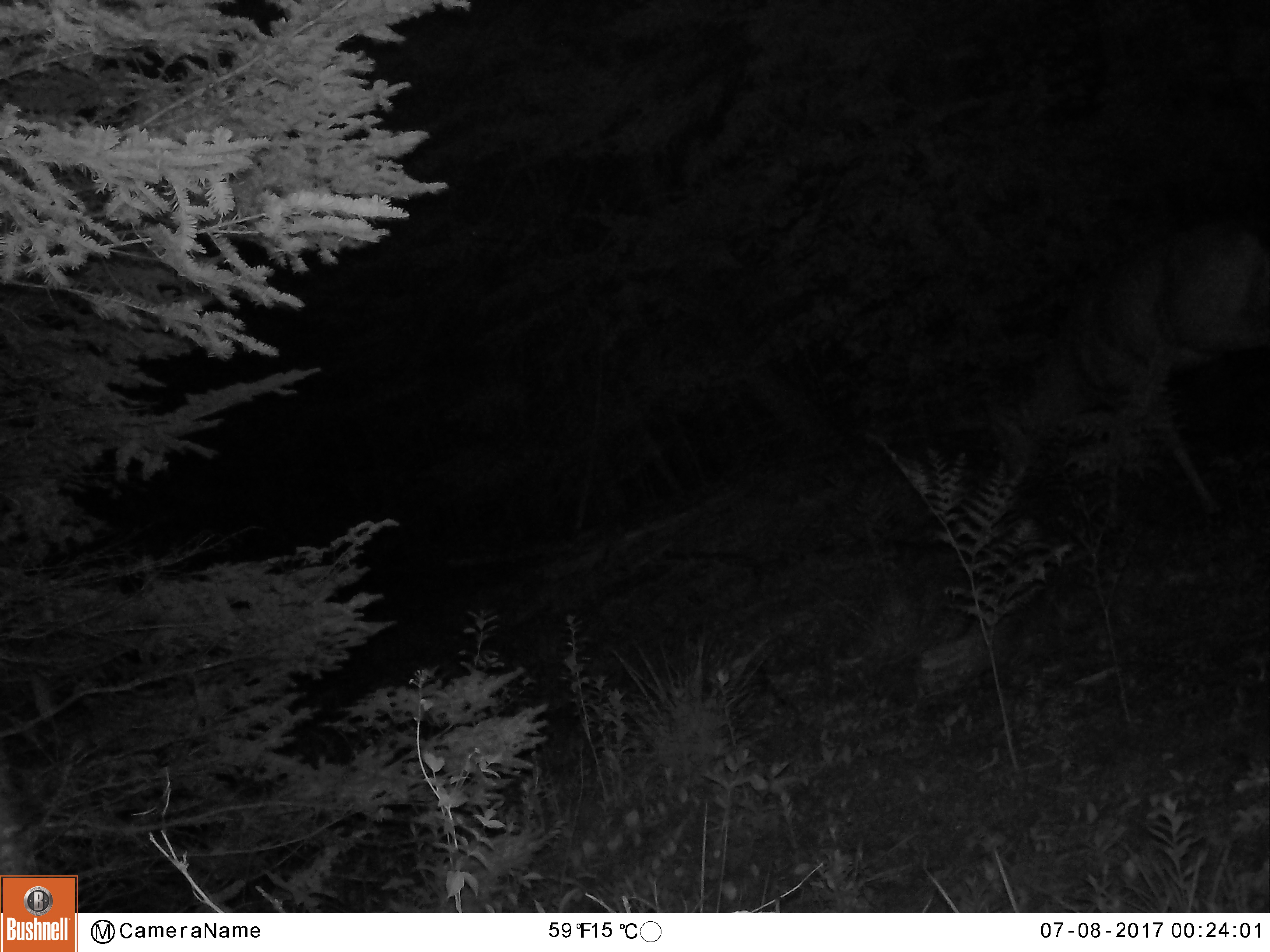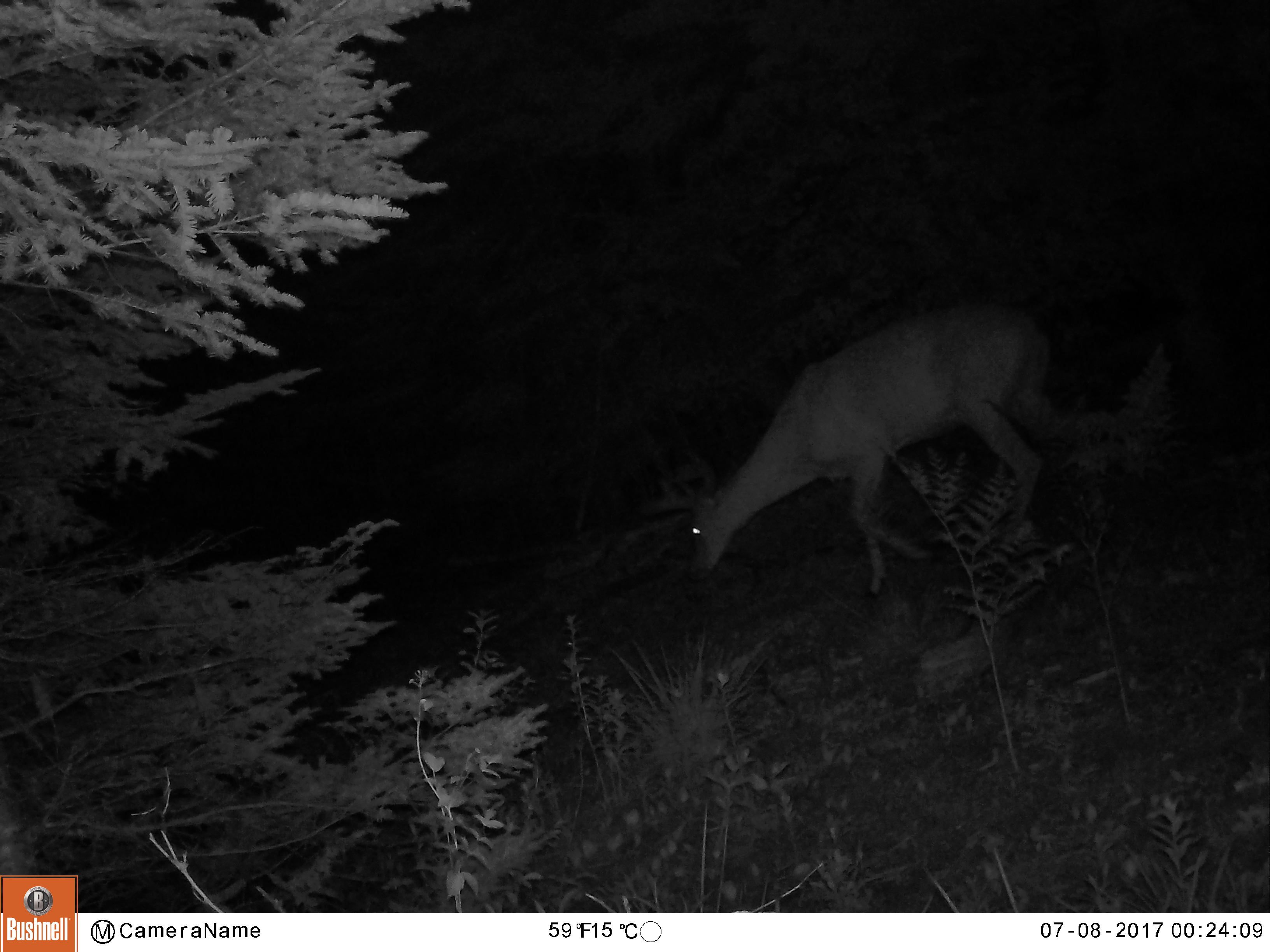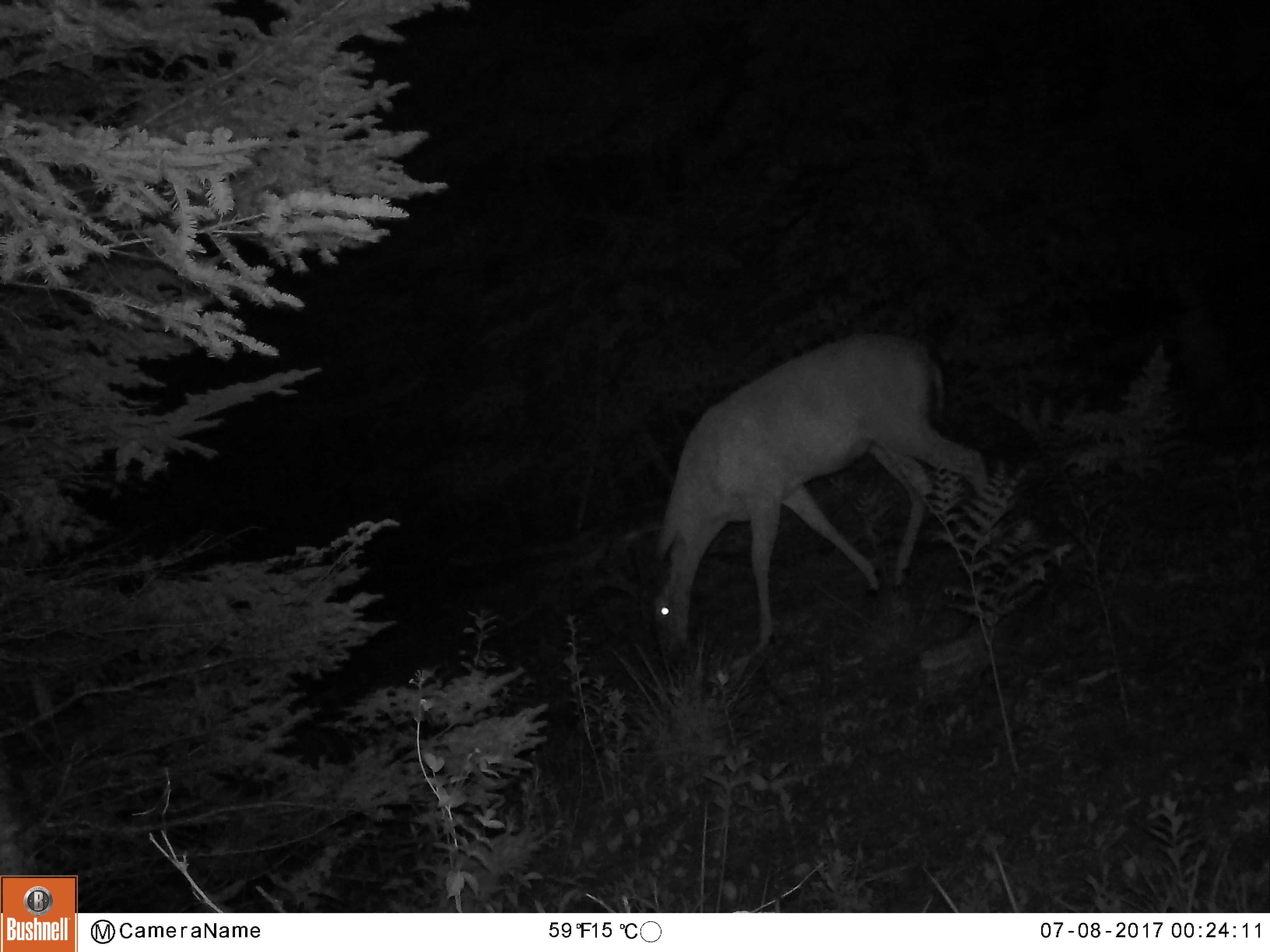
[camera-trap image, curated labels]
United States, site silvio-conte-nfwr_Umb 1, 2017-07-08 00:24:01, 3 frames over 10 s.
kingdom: Animalia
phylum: Chordata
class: Mammalia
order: Artiodactyla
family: Cervidae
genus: Odocoileus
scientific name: Odocoileus virginianus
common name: white-tailed deer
White-tailed deer (Odocoileus virginianus).